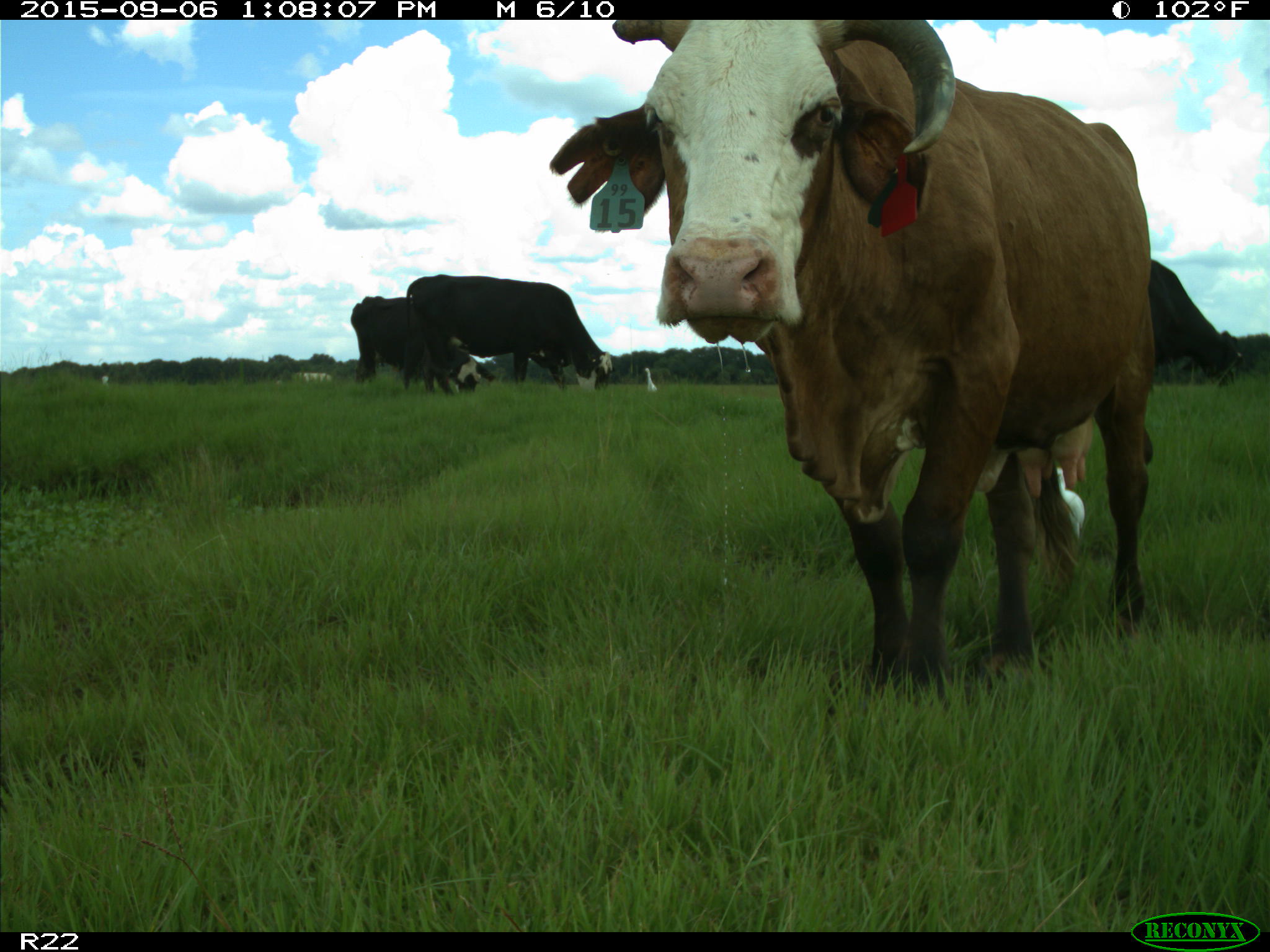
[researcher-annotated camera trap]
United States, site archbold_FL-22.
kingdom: Animalia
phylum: Chordata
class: Mammalia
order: Artiodactyla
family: Bovidae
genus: Bos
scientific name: Bos taurus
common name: domestic cow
Bos taurus (domestic cow).